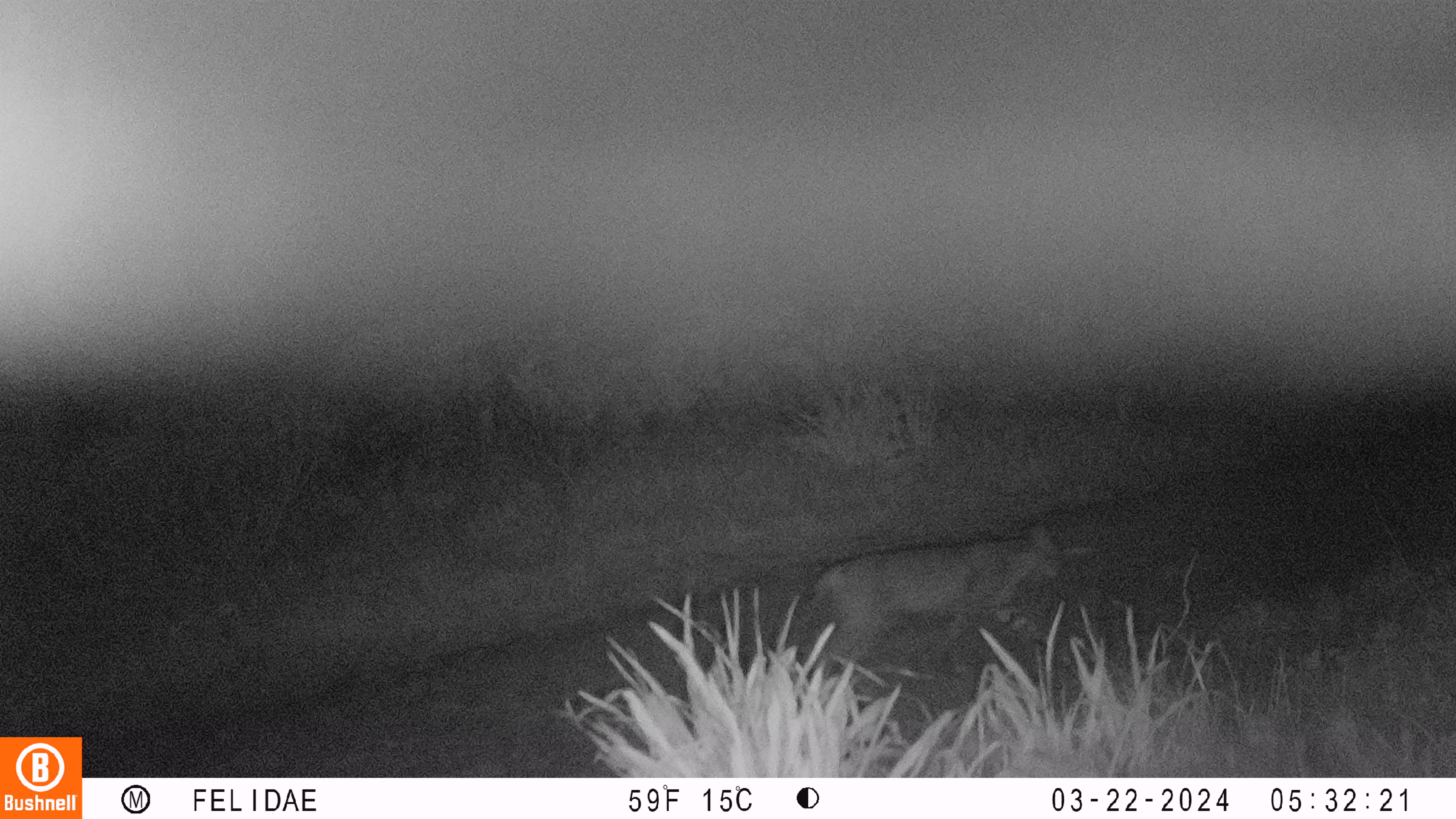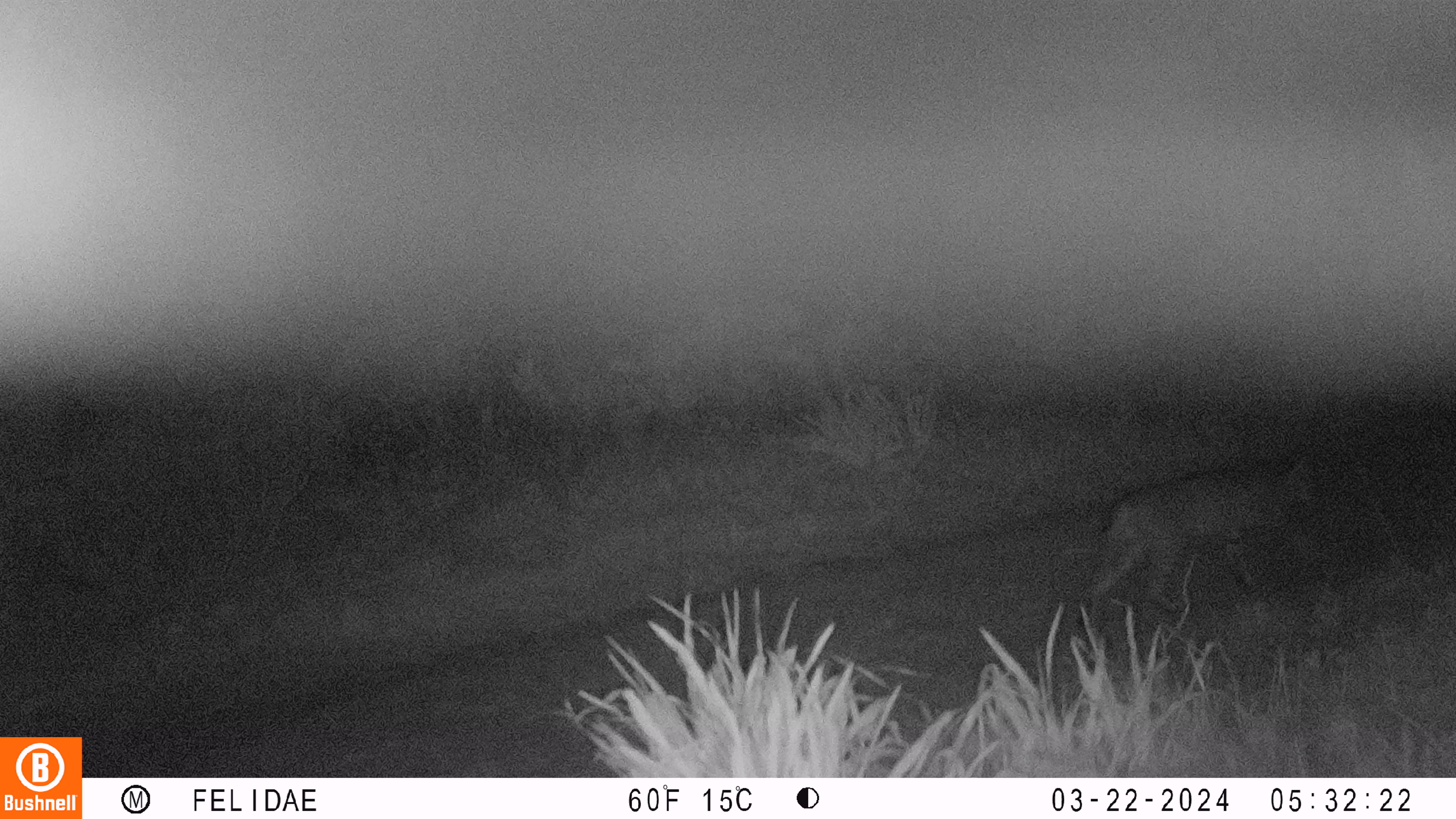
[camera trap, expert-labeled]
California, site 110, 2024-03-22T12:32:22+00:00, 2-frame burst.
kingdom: Animalia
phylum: Chordata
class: Mammalia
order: Carnivora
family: Felidae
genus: Lynx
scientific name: Lynx rufus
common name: bobcat